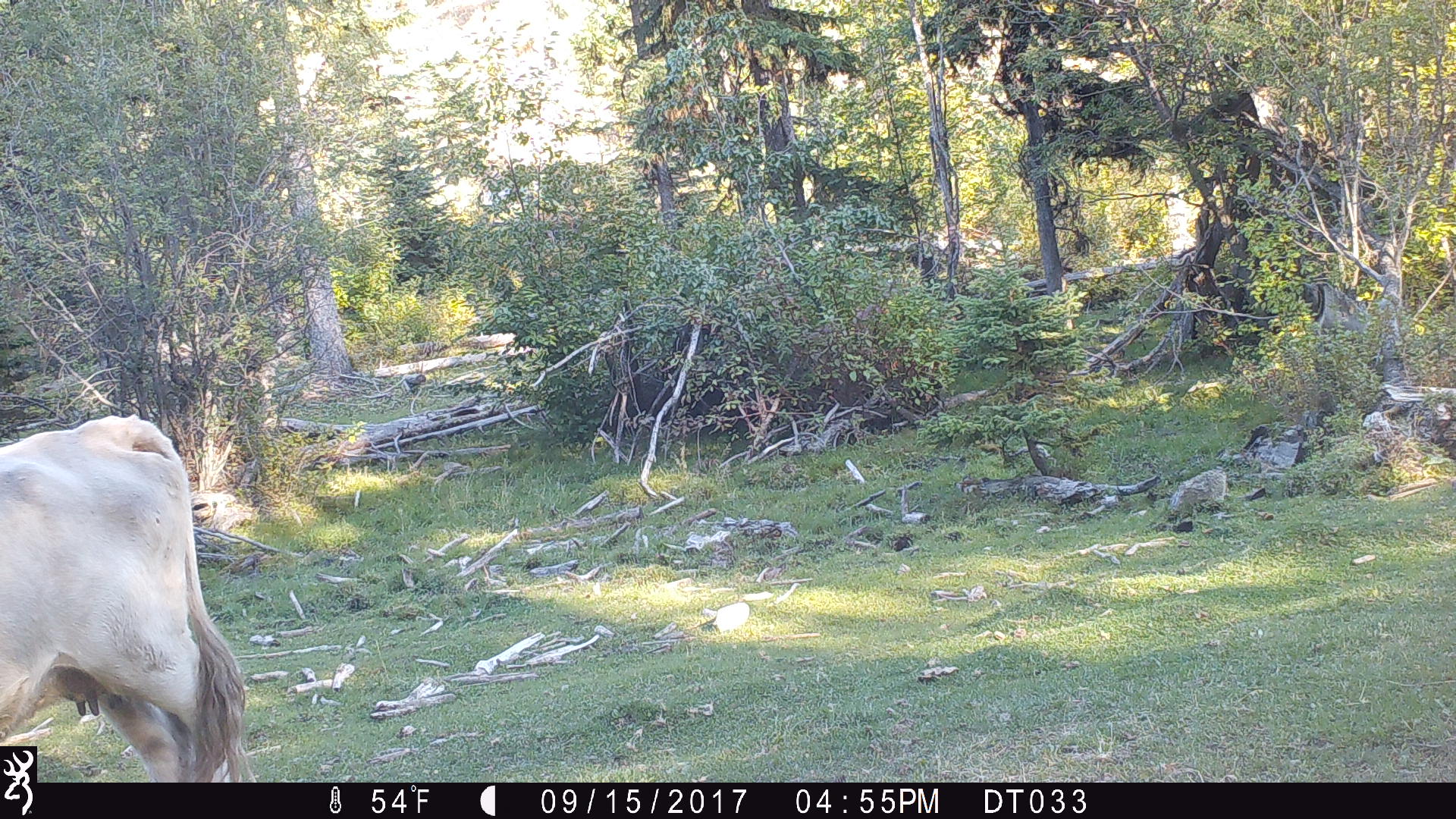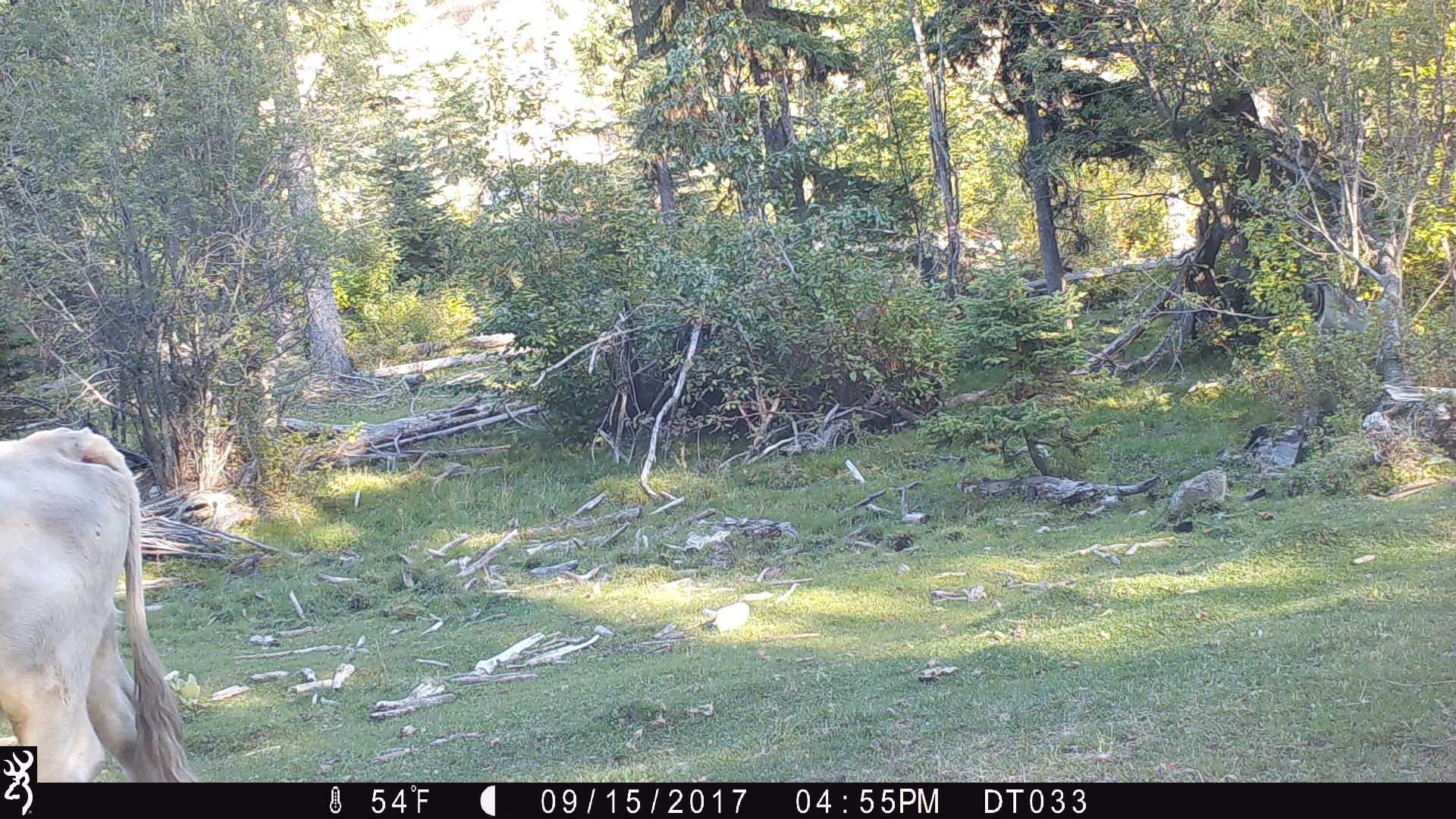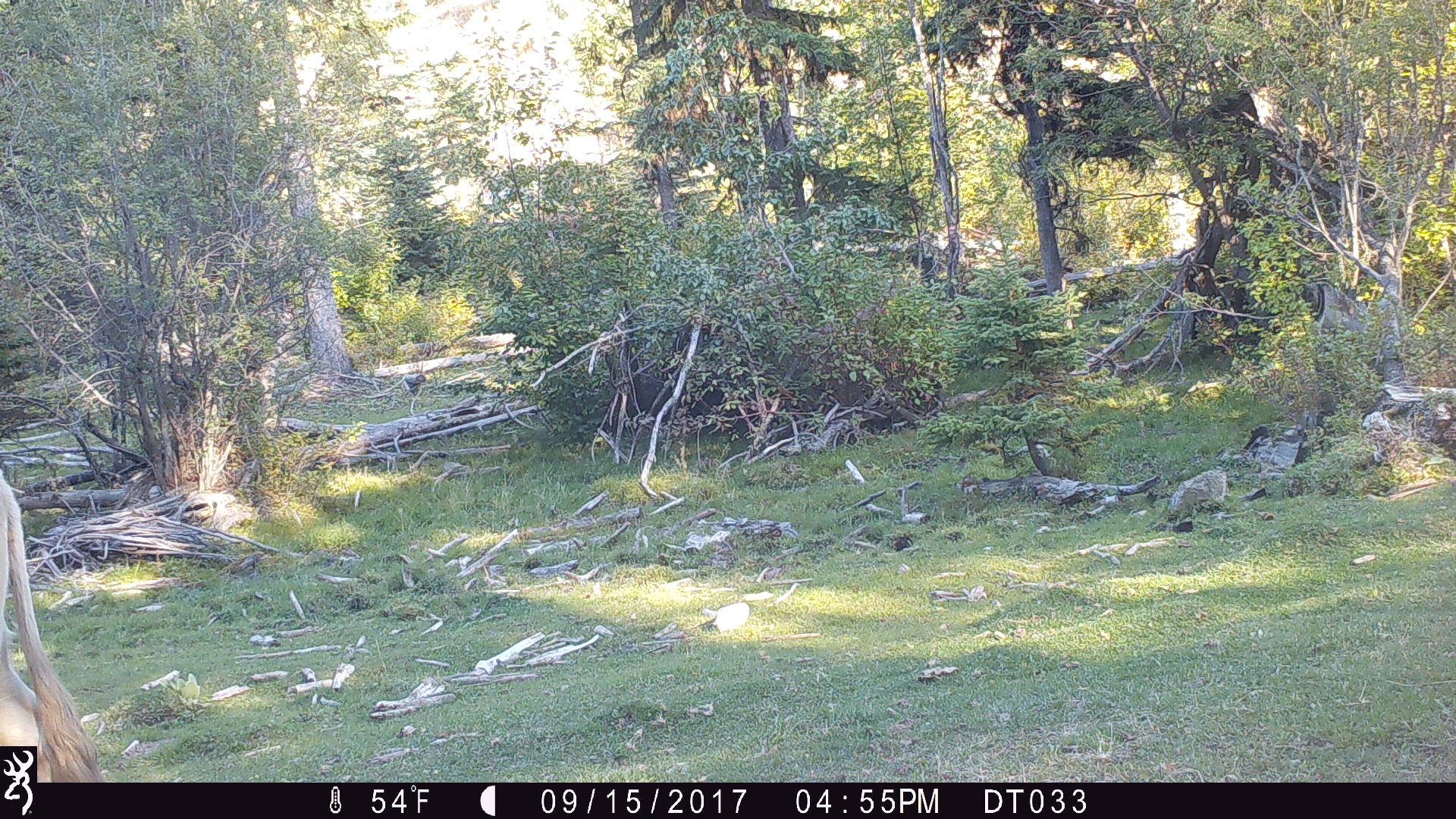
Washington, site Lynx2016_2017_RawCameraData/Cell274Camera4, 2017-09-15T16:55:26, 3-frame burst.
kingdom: Animalia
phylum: Chordata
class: Mammalia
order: Artiodactyla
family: Bovidae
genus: Bos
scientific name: Bos taurus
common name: domestic cattle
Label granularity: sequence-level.